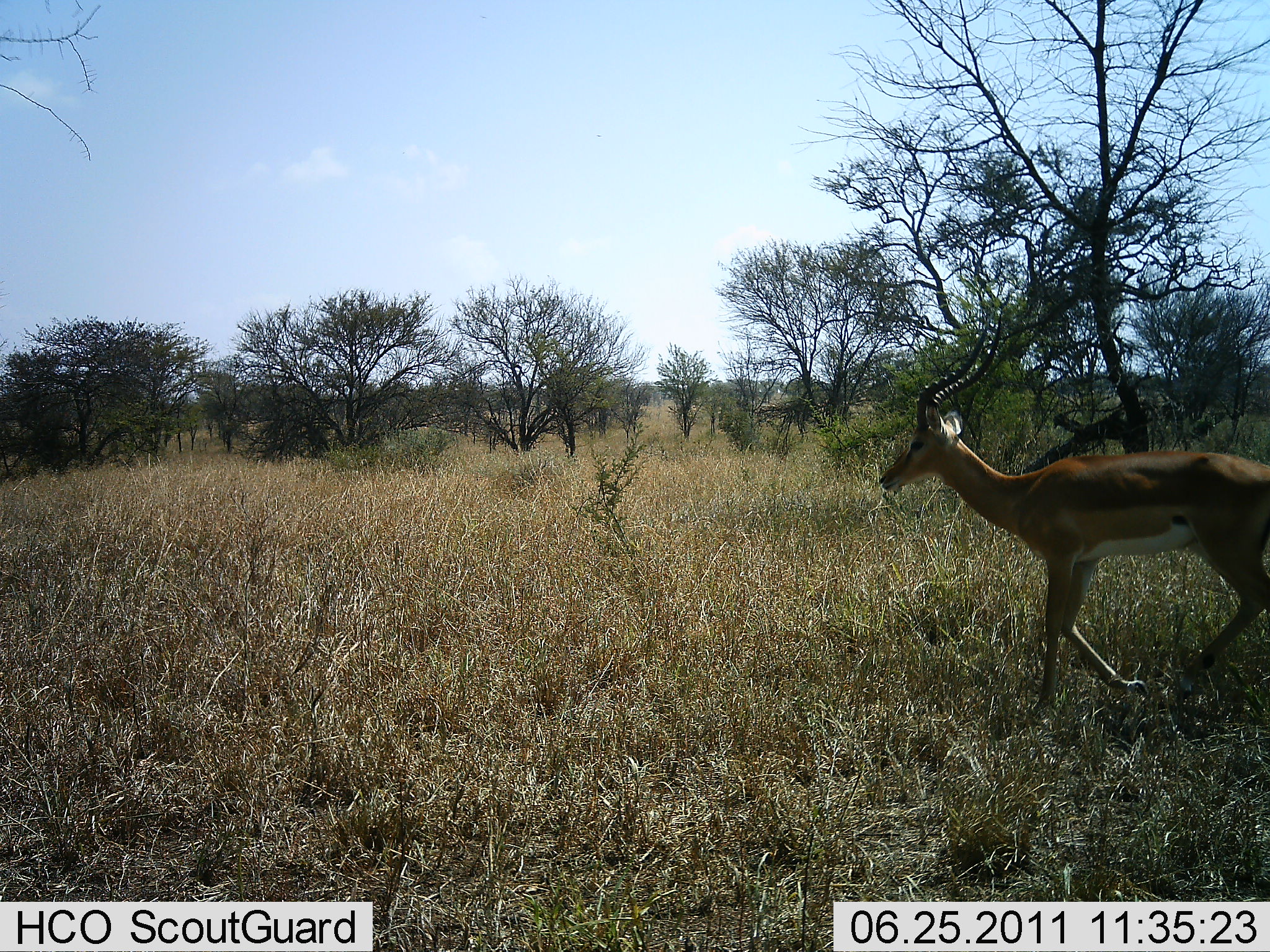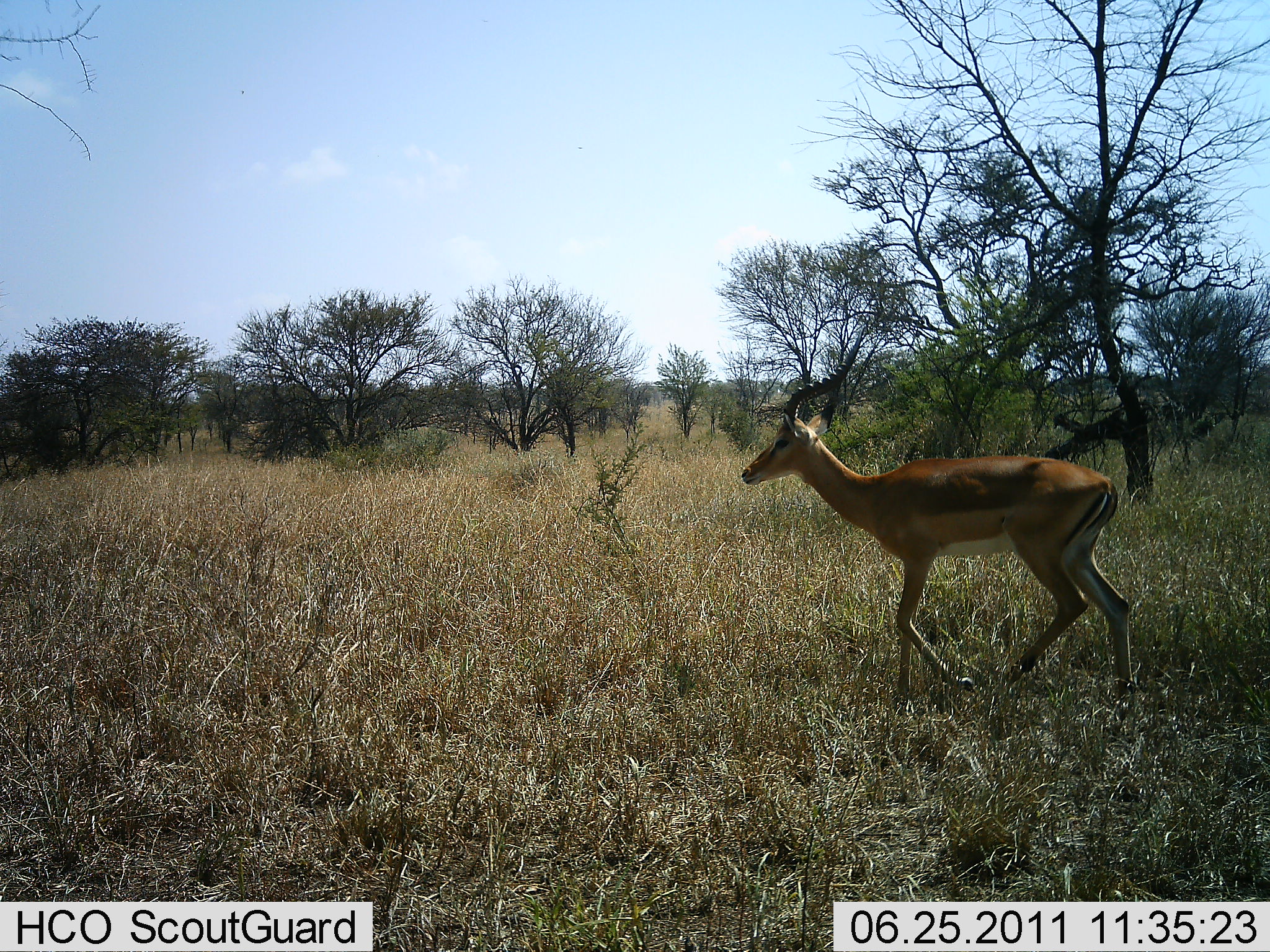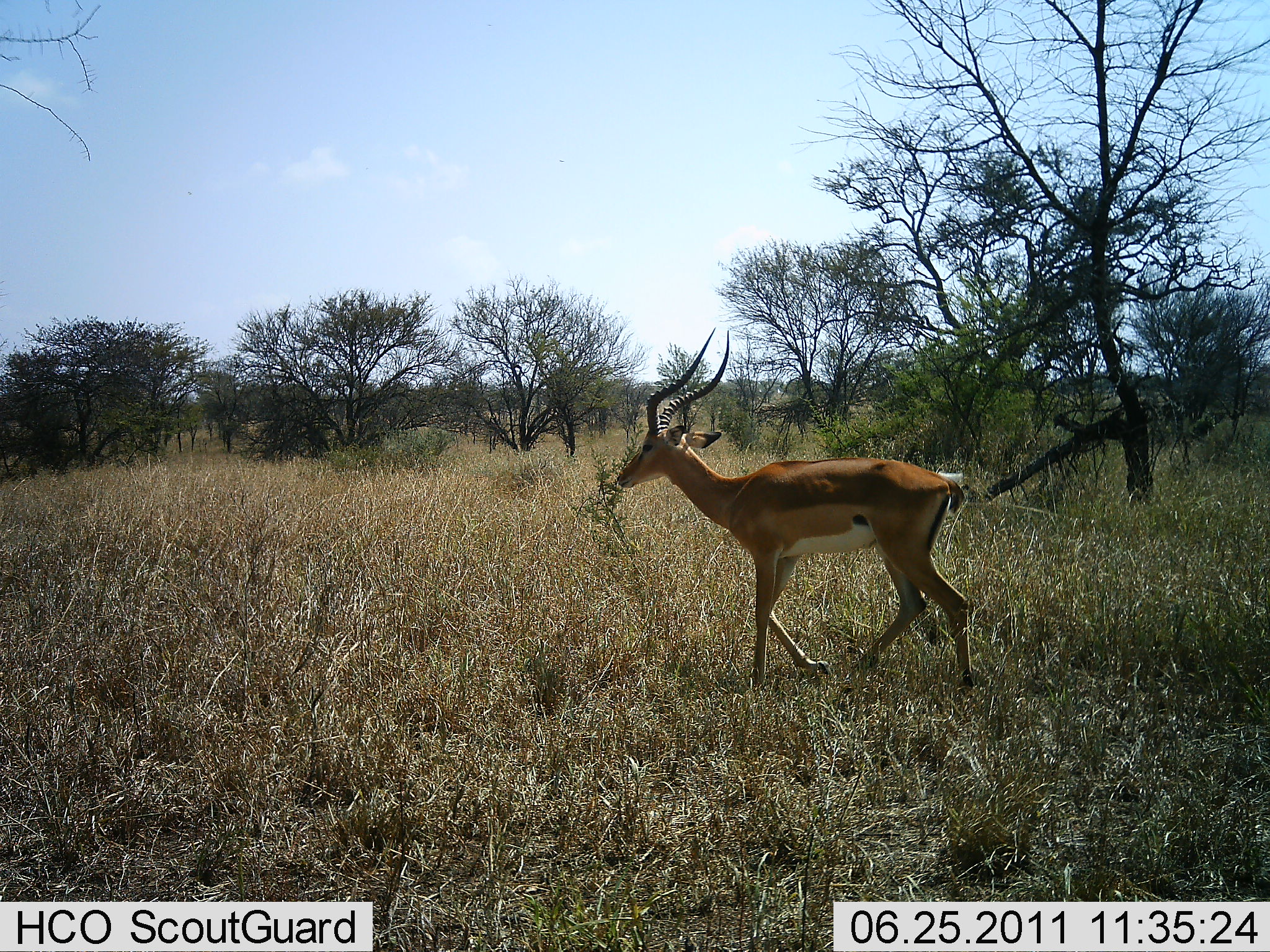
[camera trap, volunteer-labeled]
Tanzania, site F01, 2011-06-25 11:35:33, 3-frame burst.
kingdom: Animalia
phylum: Chordata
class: Mammalia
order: Artiodactyla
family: Bovidae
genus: Aepyceros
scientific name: Aepyceros melampus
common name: impala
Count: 1.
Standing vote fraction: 0%.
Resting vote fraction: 0%.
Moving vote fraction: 100%.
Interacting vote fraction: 0%.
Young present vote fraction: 0%.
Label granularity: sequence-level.